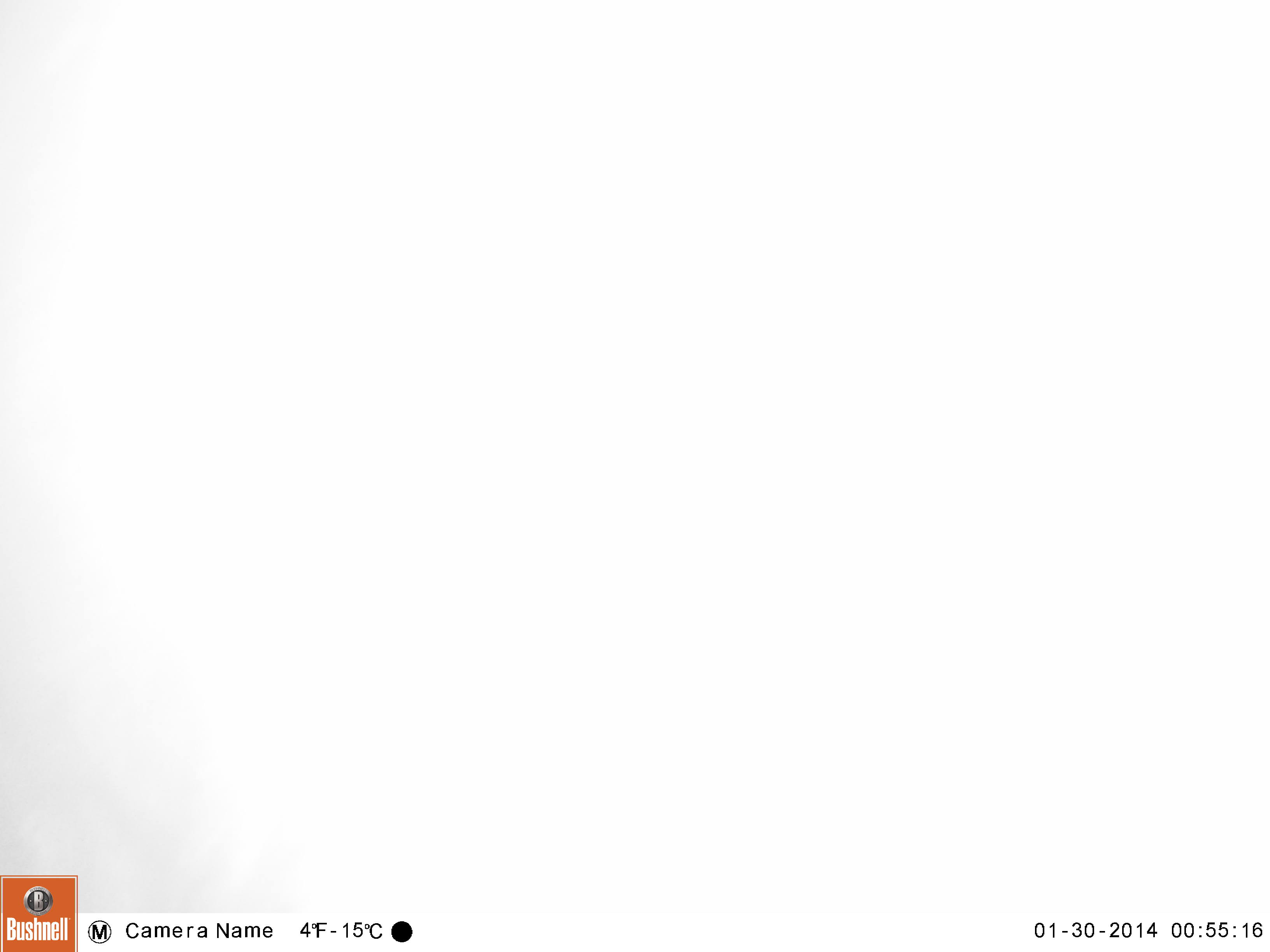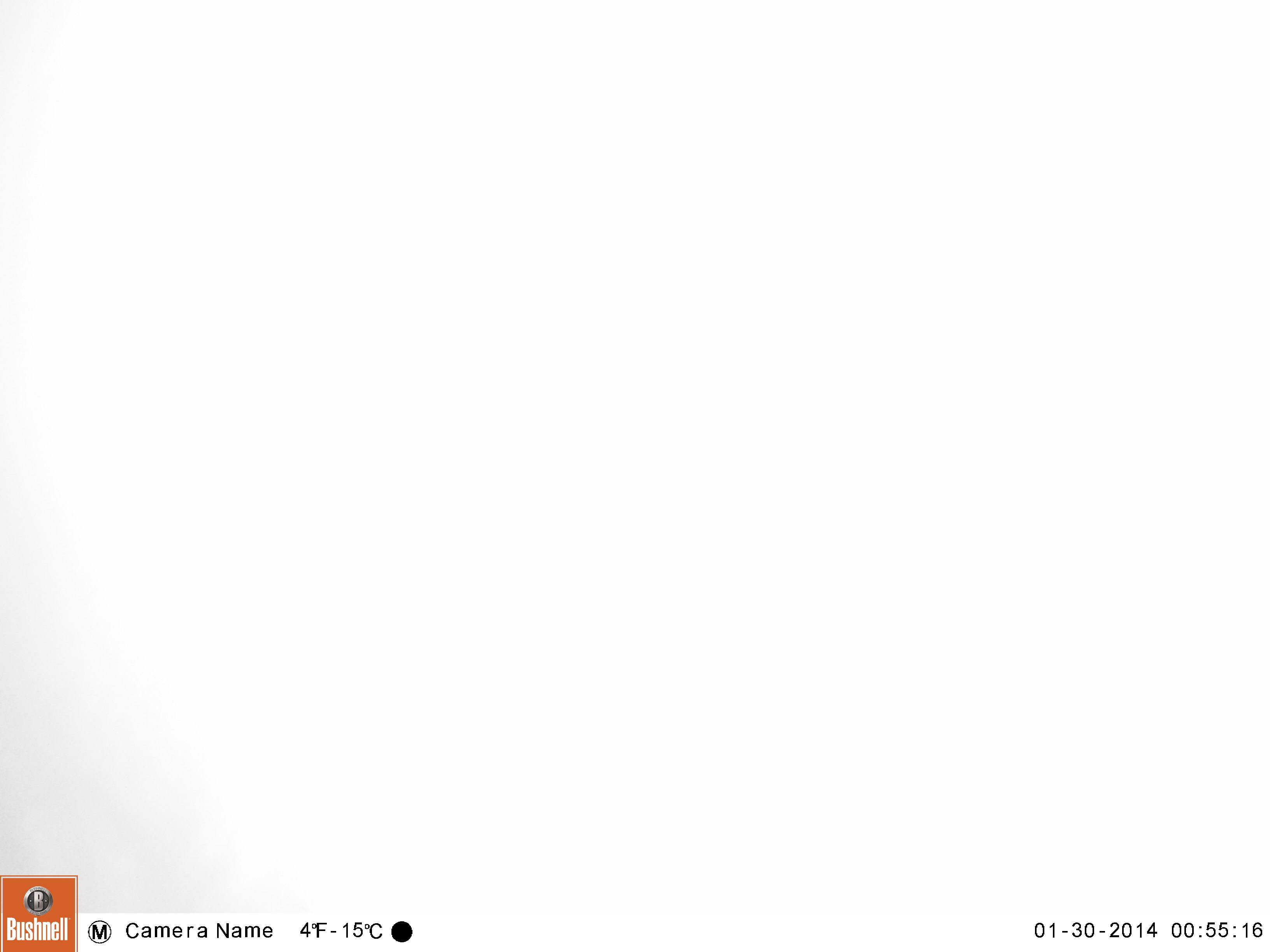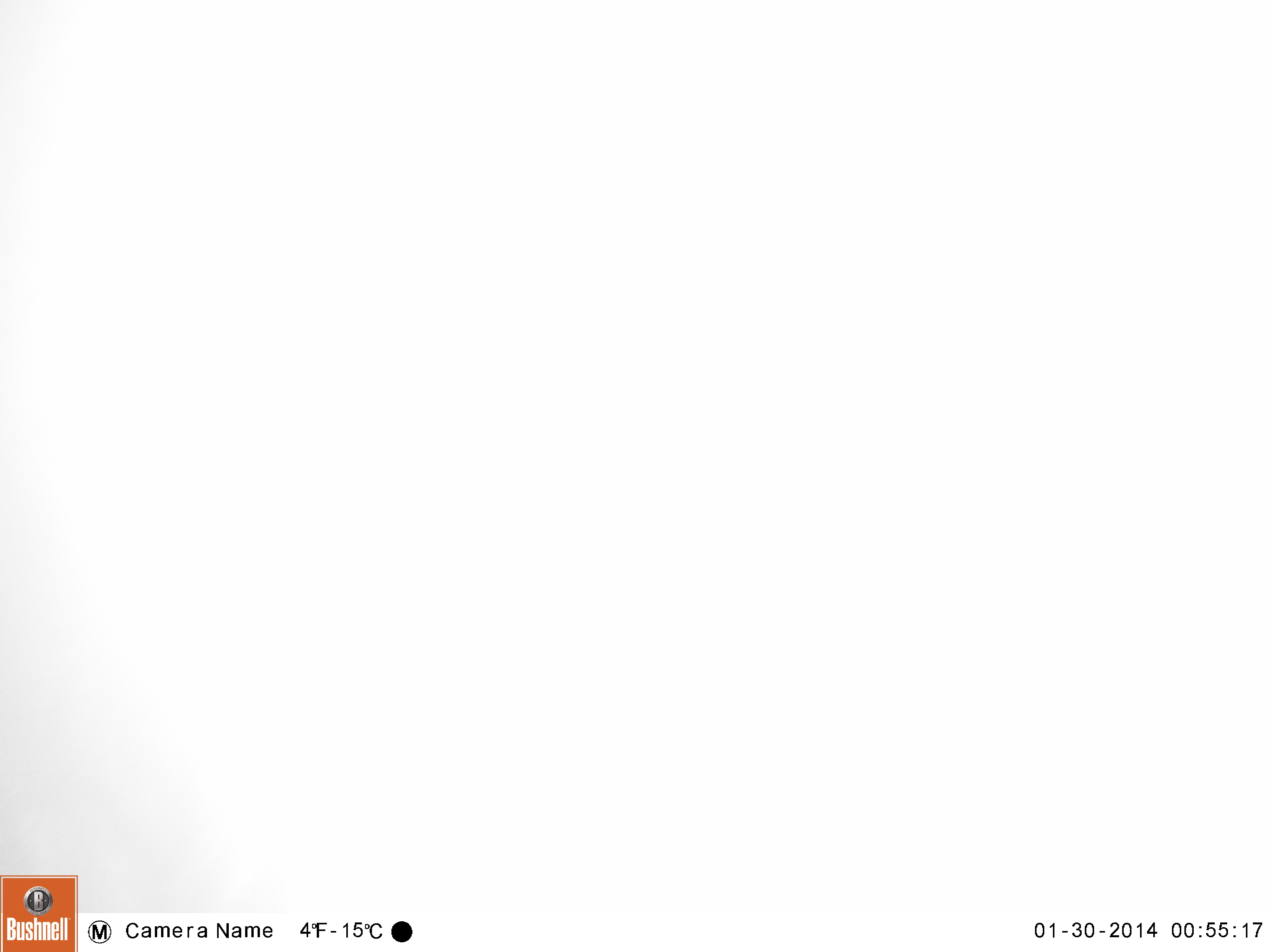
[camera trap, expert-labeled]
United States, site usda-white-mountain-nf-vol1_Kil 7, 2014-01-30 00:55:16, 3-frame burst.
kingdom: Animalia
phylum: Chordata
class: Mammalia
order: Artiodactyla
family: Cervidae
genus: Alces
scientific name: Alces alces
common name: moose